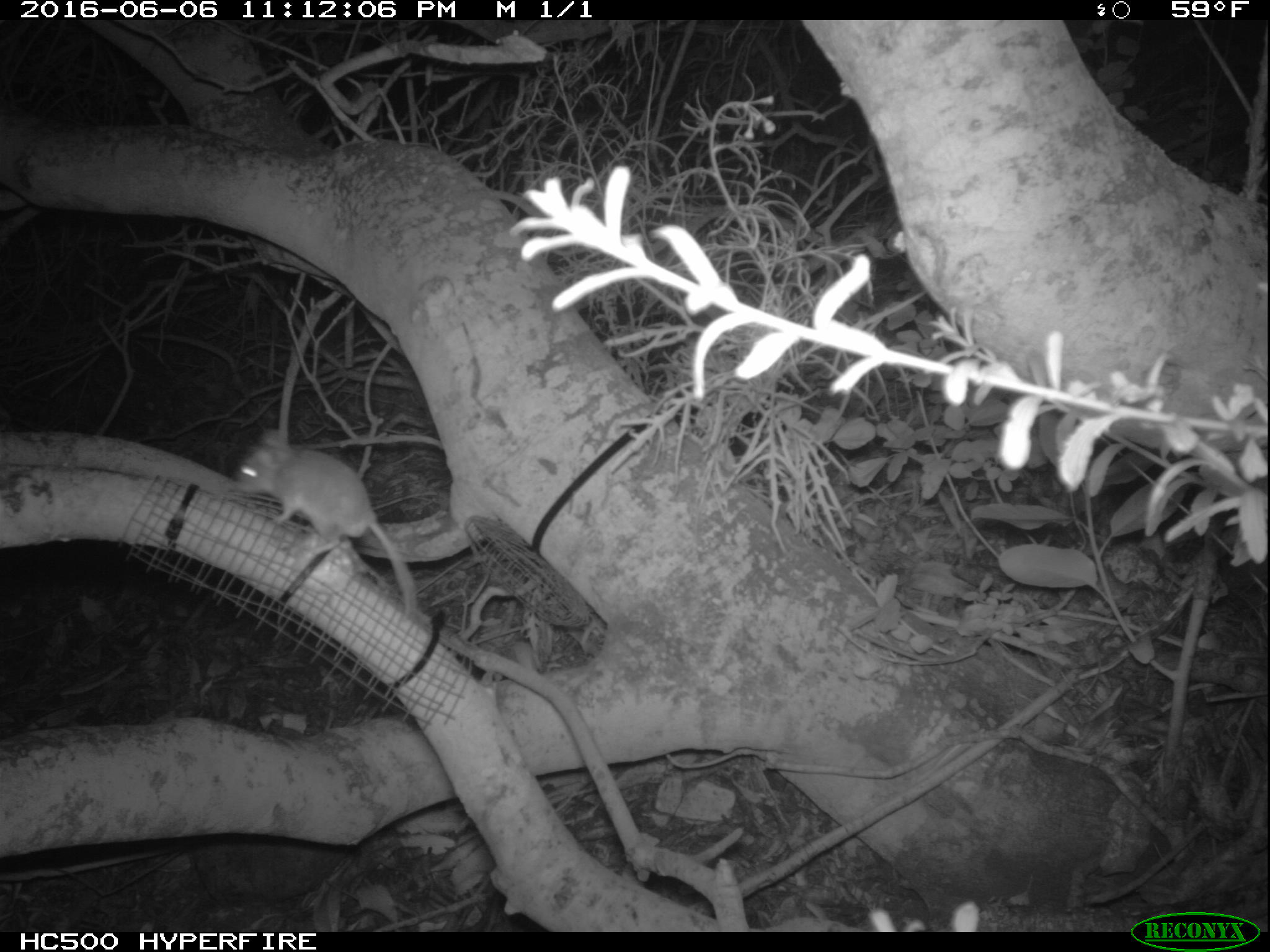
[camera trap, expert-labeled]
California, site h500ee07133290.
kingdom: Animalia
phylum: Chordata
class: Mammalia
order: Rodentia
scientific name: Rodentia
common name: rodent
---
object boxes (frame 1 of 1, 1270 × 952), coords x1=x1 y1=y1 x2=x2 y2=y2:
rodent: x1=233 y1=428 x2=417 y2=616